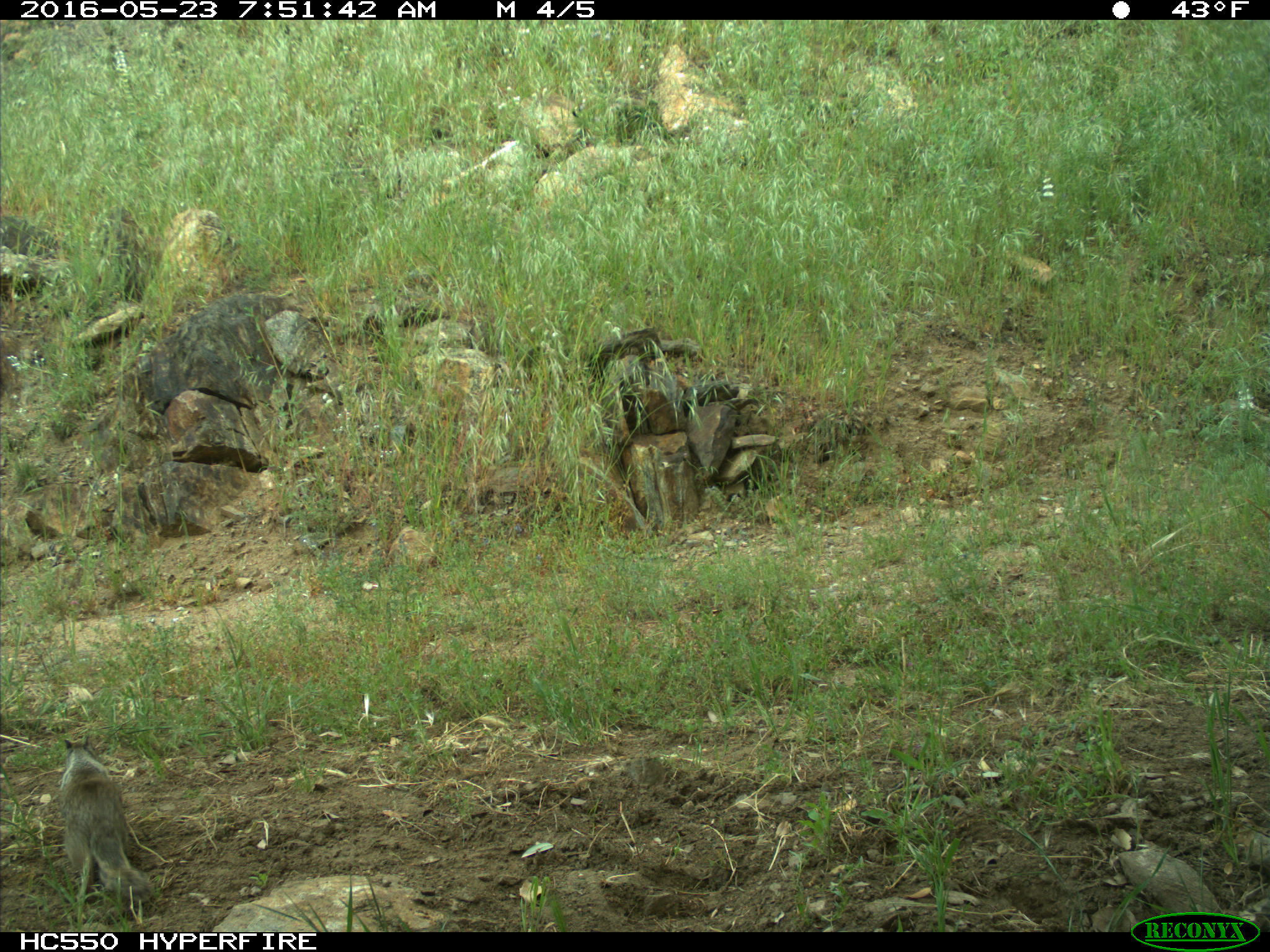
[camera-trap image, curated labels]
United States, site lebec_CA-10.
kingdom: Animalia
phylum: Chordata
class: Mammalia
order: Rodentia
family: Sciuridae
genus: Otospermophilus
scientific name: Otospermophilus beecheyi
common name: california ground squirrel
Otospermophilus beecheyi (california ground squirrel).